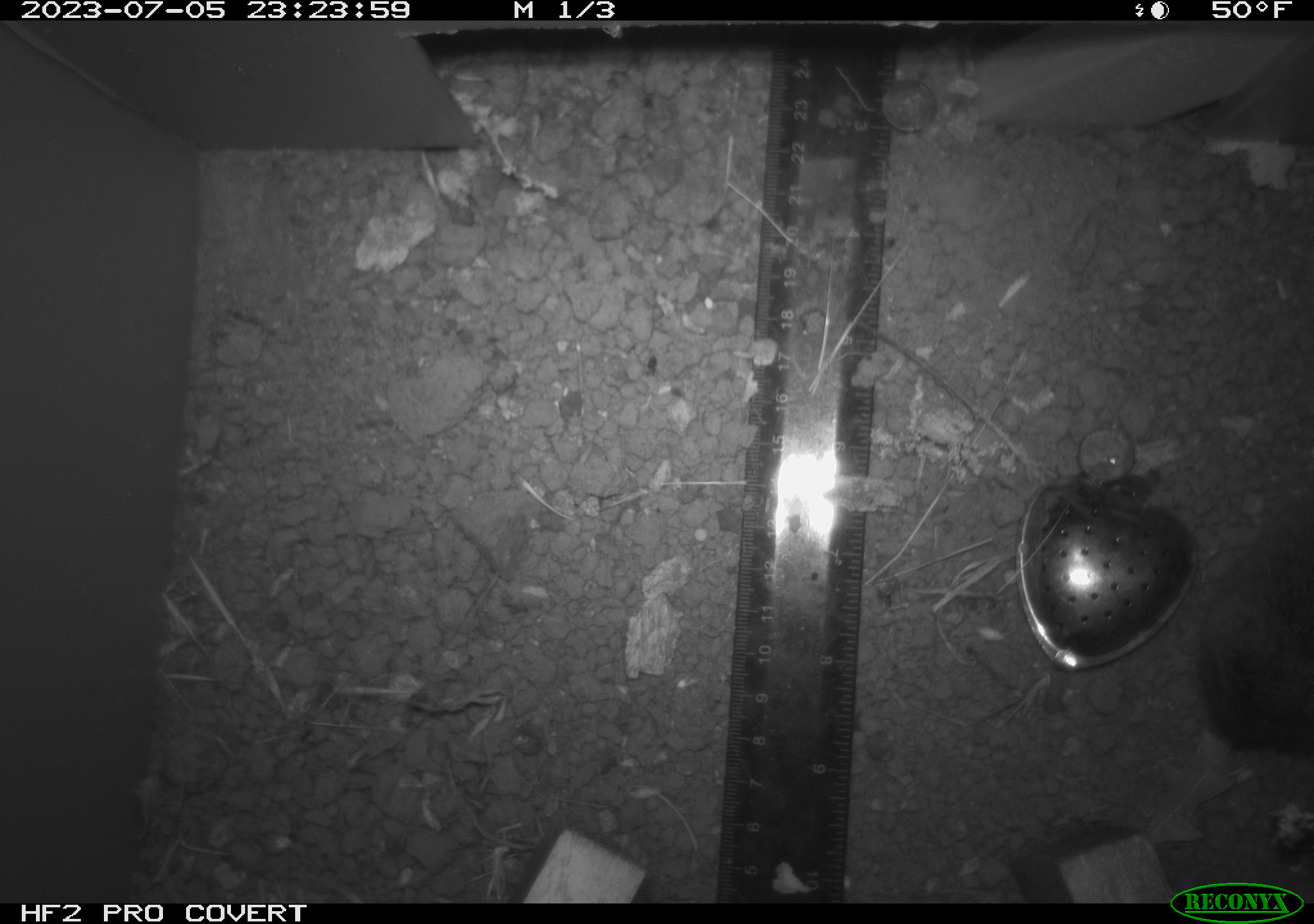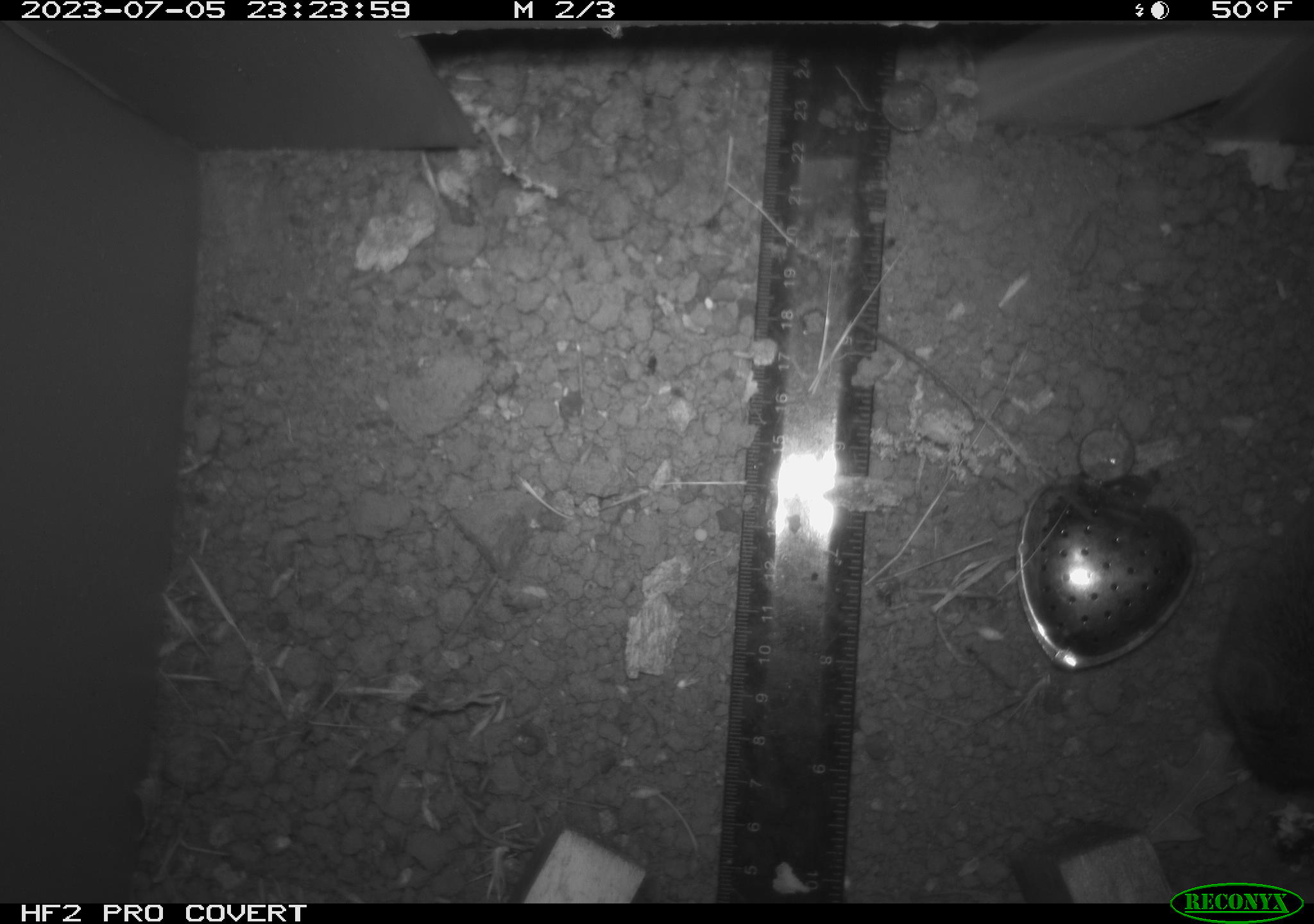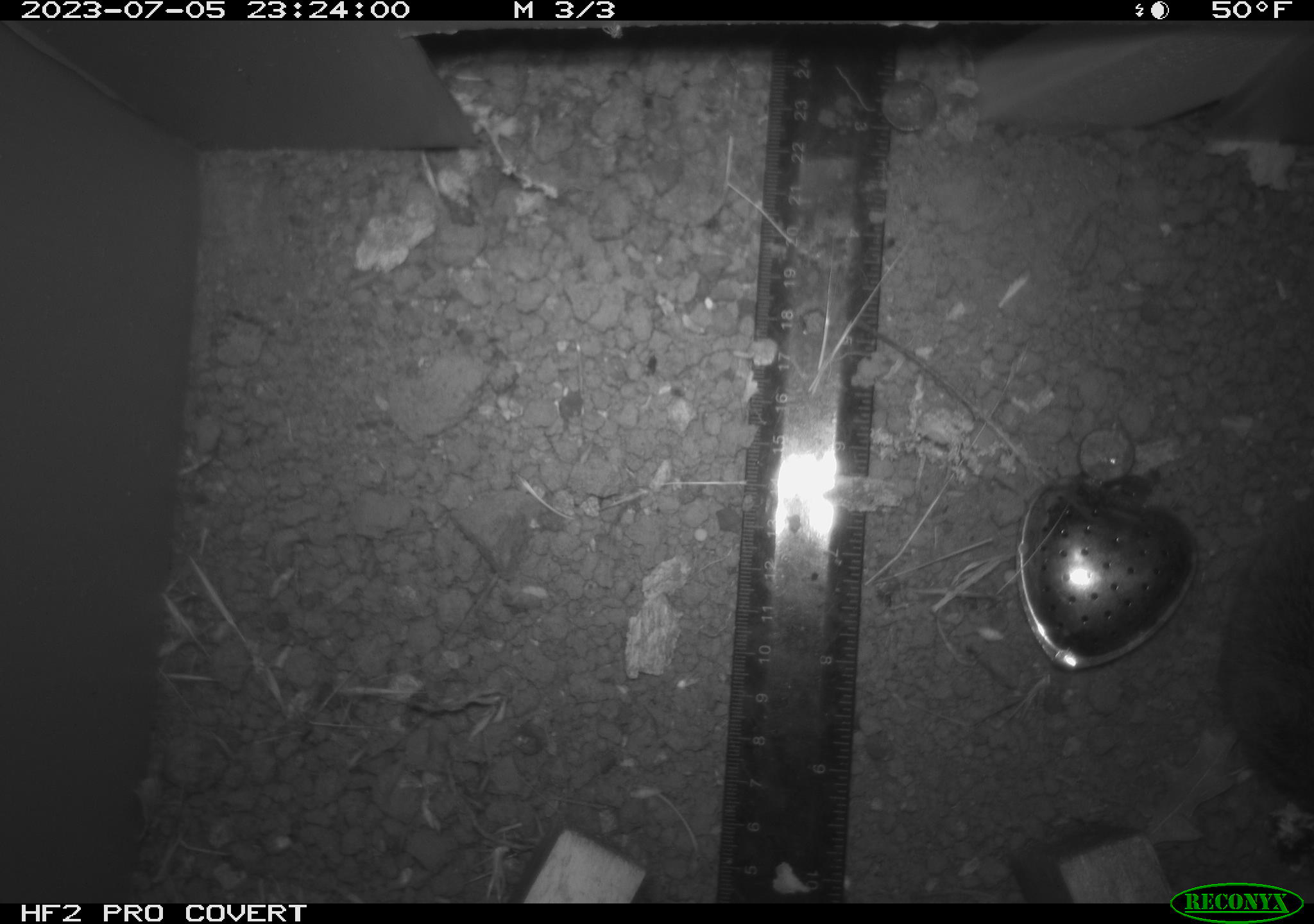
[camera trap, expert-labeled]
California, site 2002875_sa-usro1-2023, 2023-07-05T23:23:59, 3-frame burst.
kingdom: Animalia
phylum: Chordata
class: Mammalia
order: Rodentia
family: Cricetidae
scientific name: Arvicolinae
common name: voles, lemmings, and muskrats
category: arvicolinae subfamily